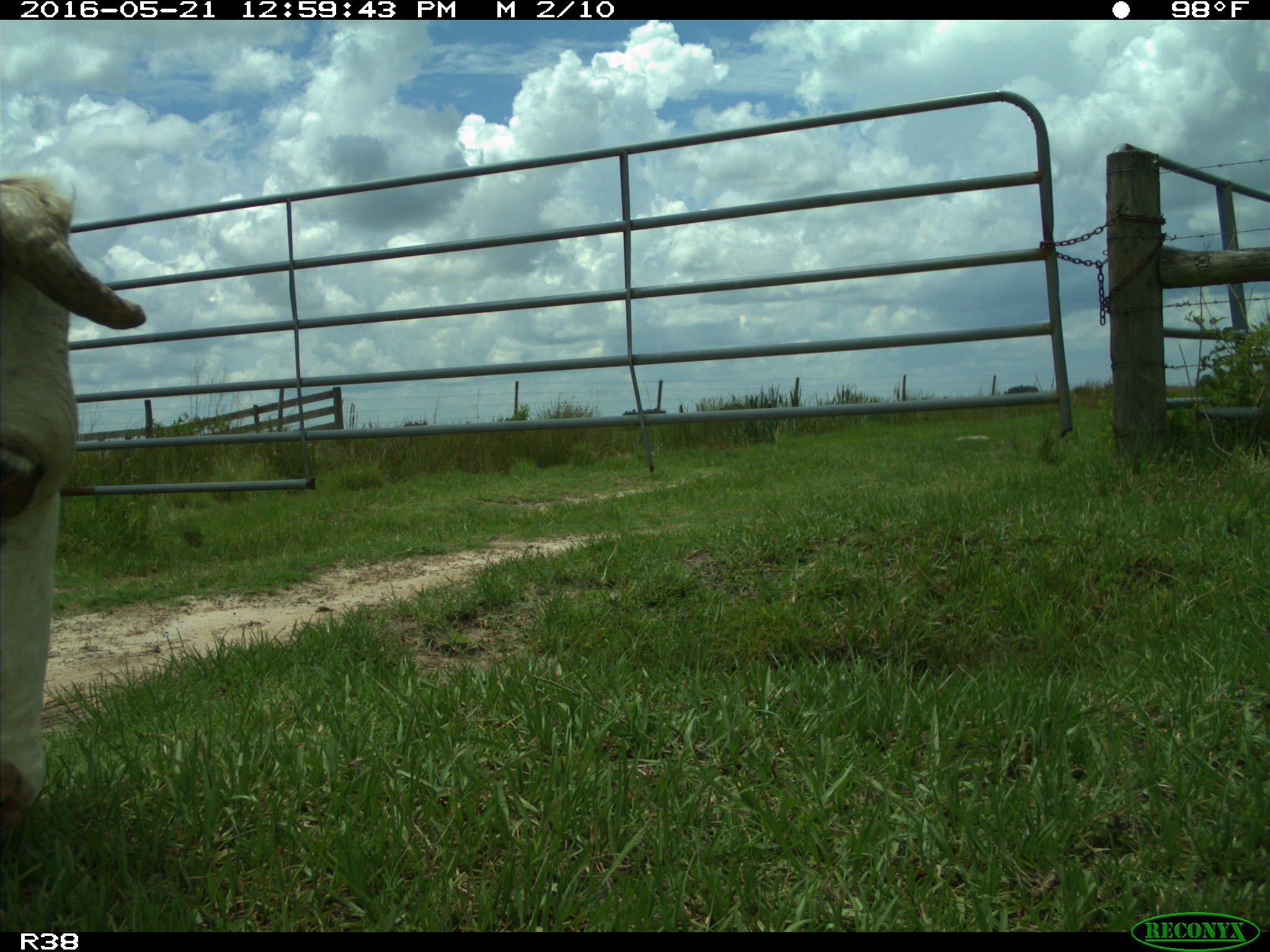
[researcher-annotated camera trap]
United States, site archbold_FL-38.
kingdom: Animalia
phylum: Chordata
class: Mammalia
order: Artiodactyla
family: Bovidae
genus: Bos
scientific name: Bos taurus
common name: domestic cow